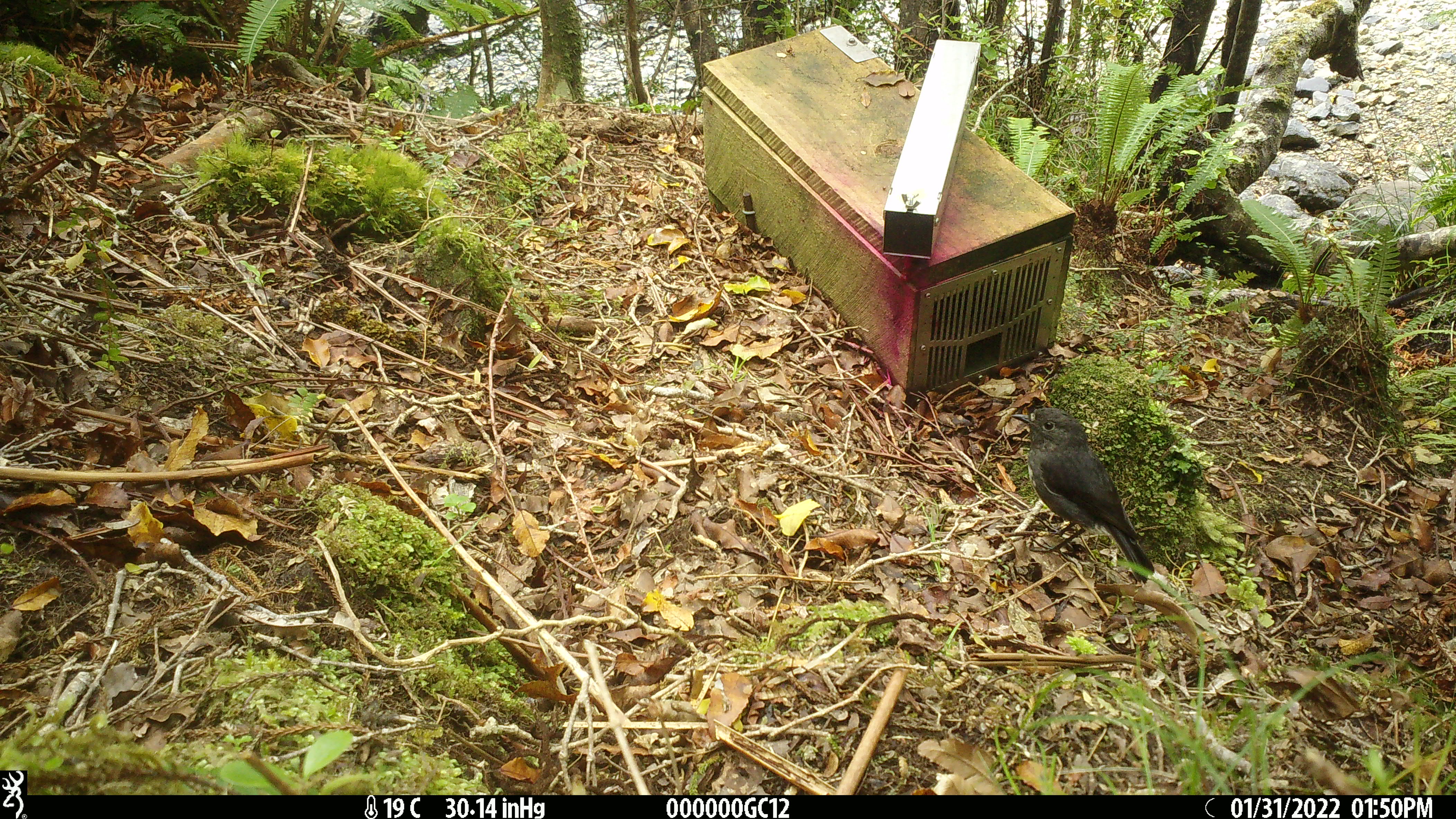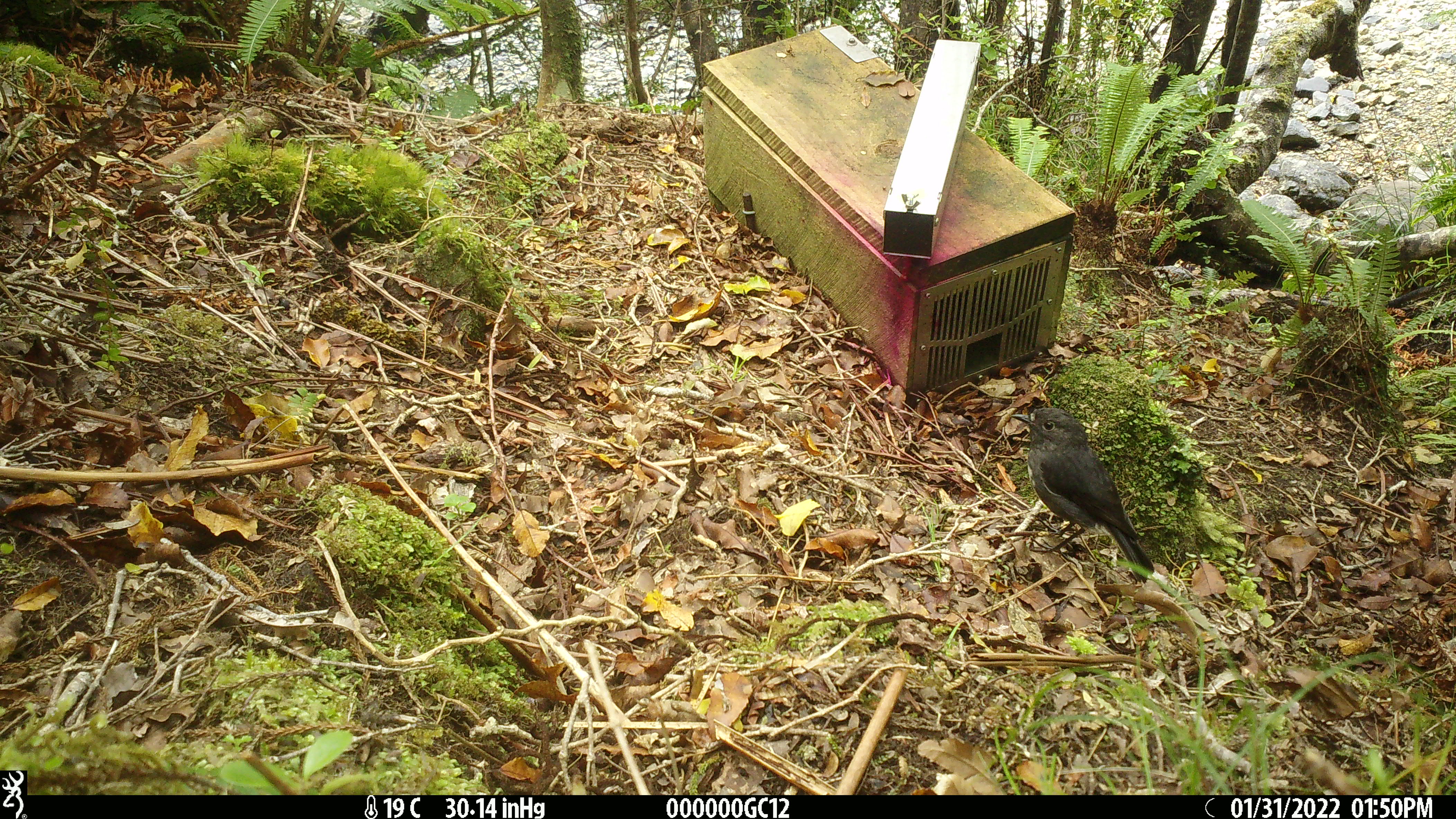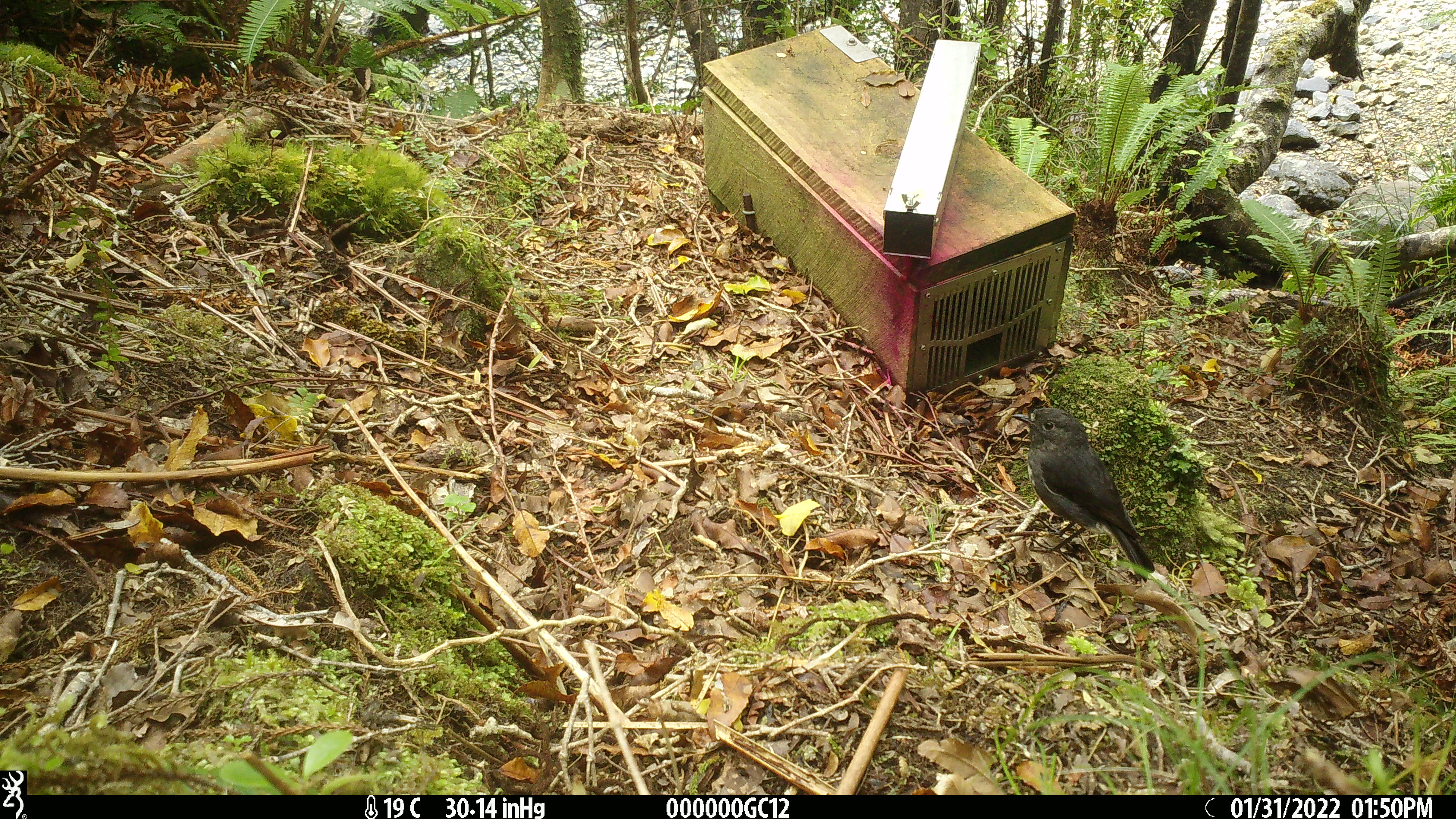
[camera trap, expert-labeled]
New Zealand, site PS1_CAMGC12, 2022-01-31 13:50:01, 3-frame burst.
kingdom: Animalia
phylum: Chordata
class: Aves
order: Passeriformes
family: Petroicidae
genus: Petroica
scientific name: Petroica australis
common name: new zealand robin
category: robin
Robin (new zealand robin) (Petroica australis).